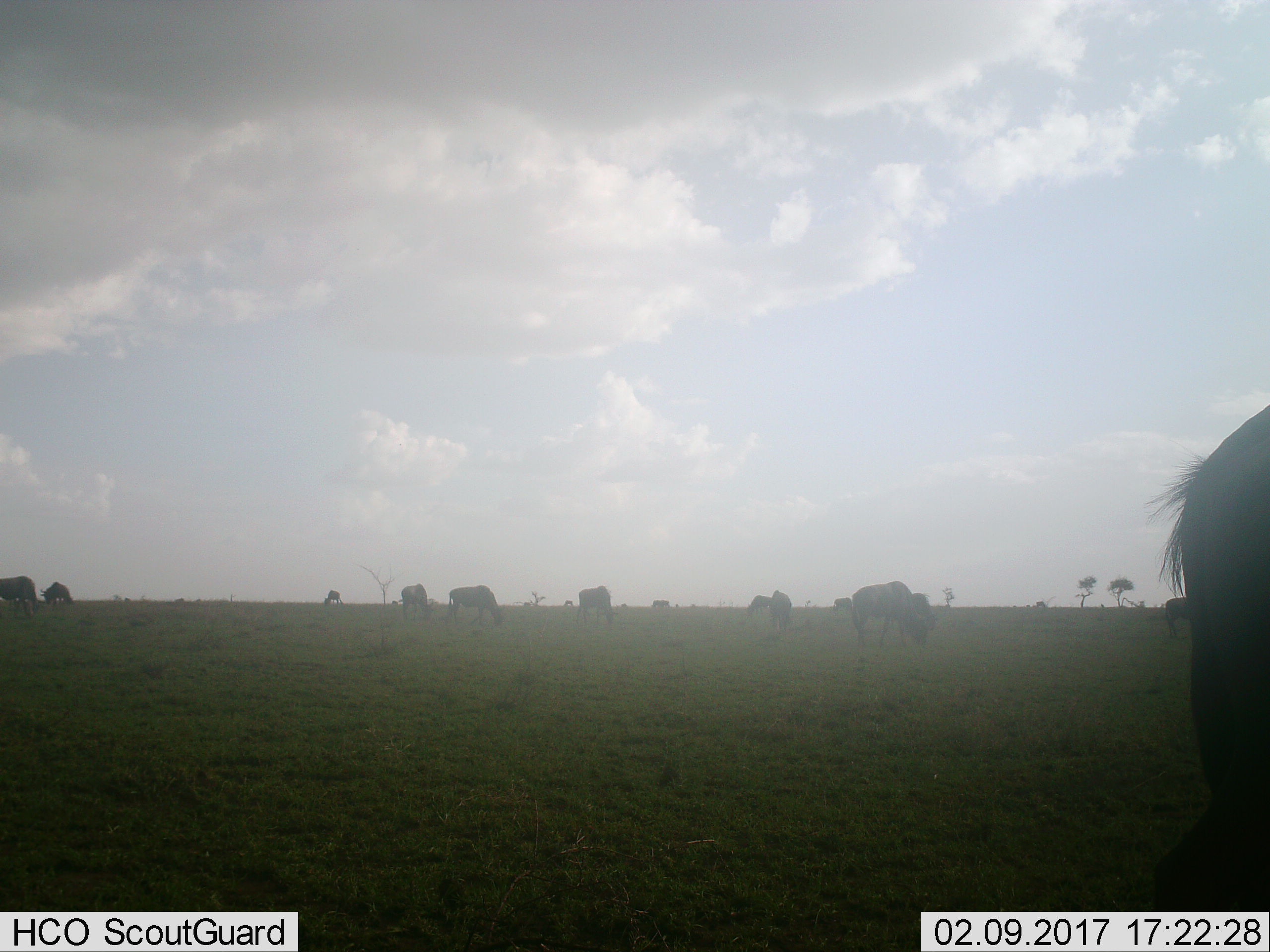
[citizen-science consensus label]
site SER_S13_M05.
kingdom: Animalia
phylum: Chordata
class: Mammalia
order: Artiodactyla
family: Bovidae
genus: Connochaetes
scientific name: Connochaetes taurinus taurinus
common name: blue wildebeest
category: wildebeestblue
Wildebeestblue (blue wildebeest) (Connochaetes taurinus taurinus), count 11-50. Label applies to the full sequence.